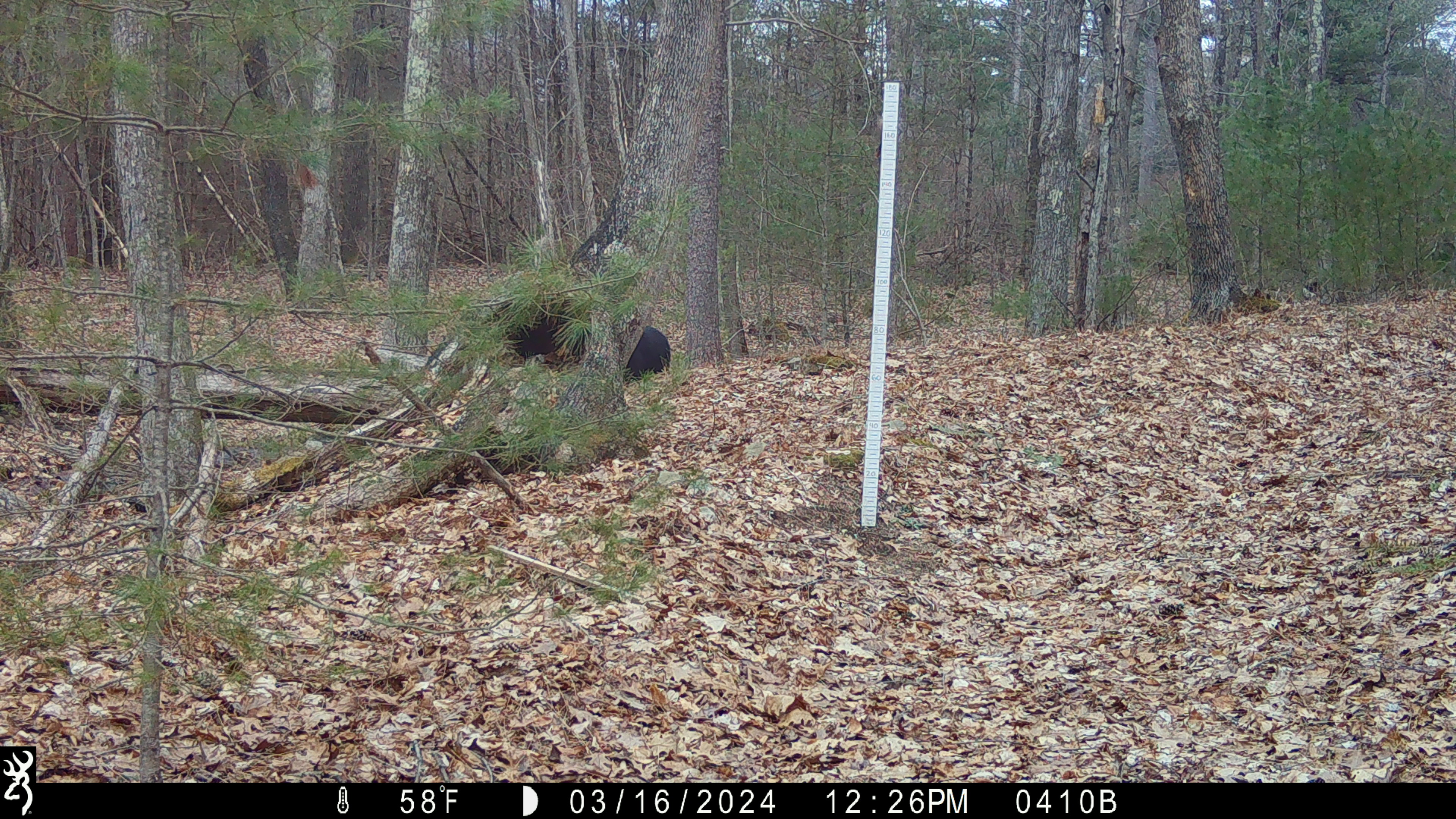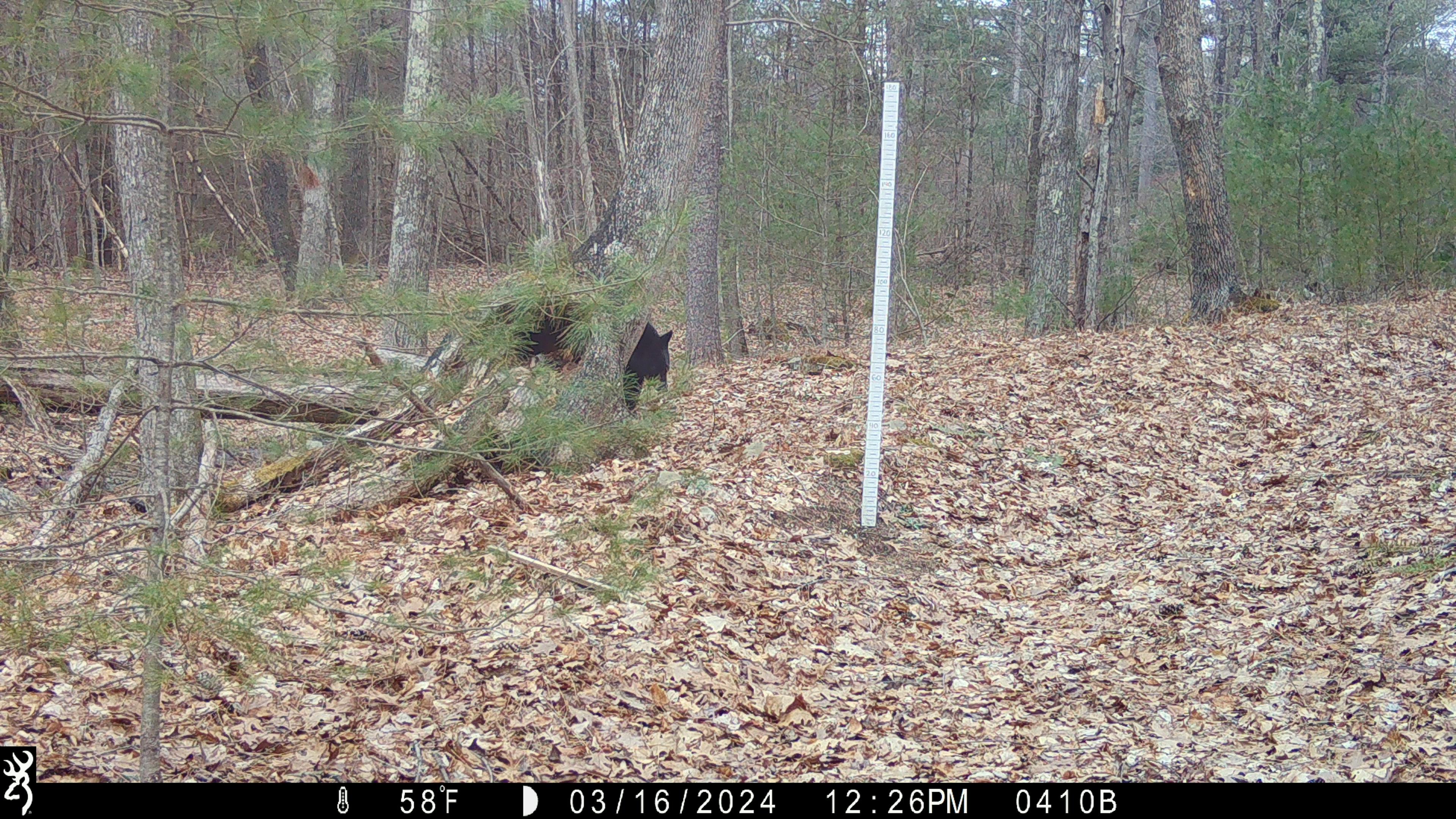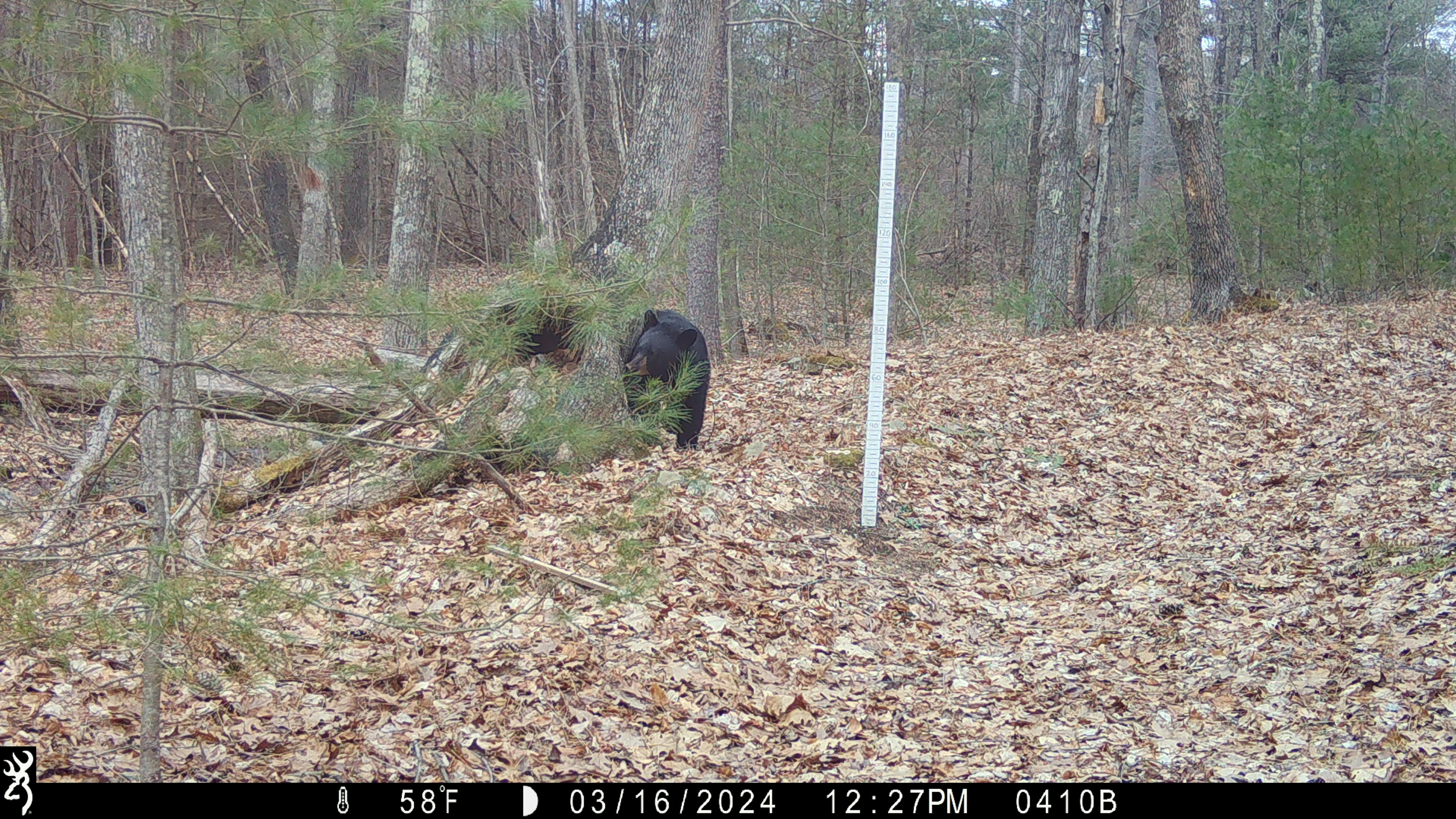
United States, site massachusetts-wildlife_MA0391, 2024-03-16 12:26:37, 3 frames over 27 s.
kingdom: Animalia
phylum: Chordata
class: Mammalia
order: Carnivora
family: Ursidae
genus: Ursus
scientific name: Ursus americanus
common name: black bear